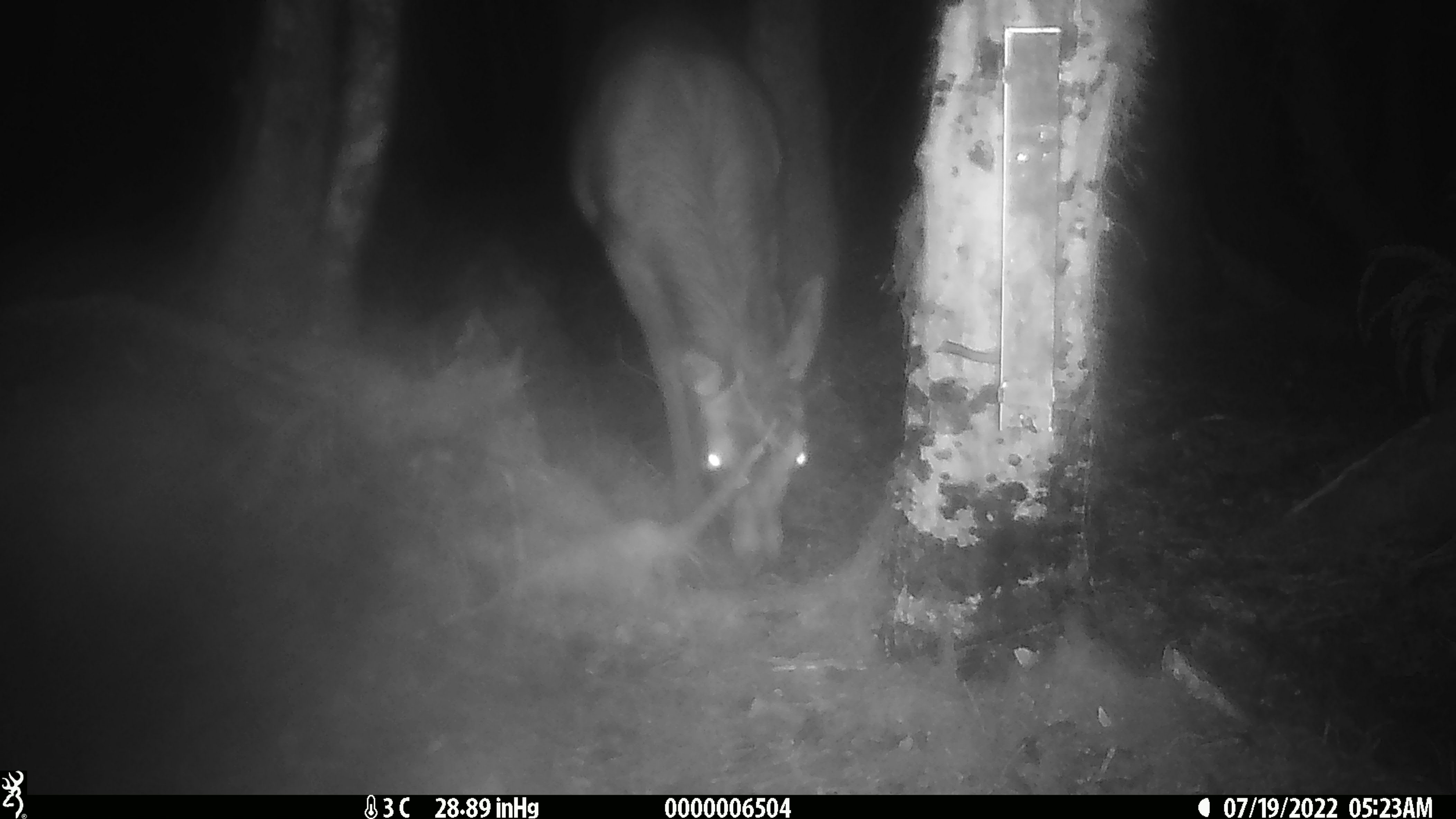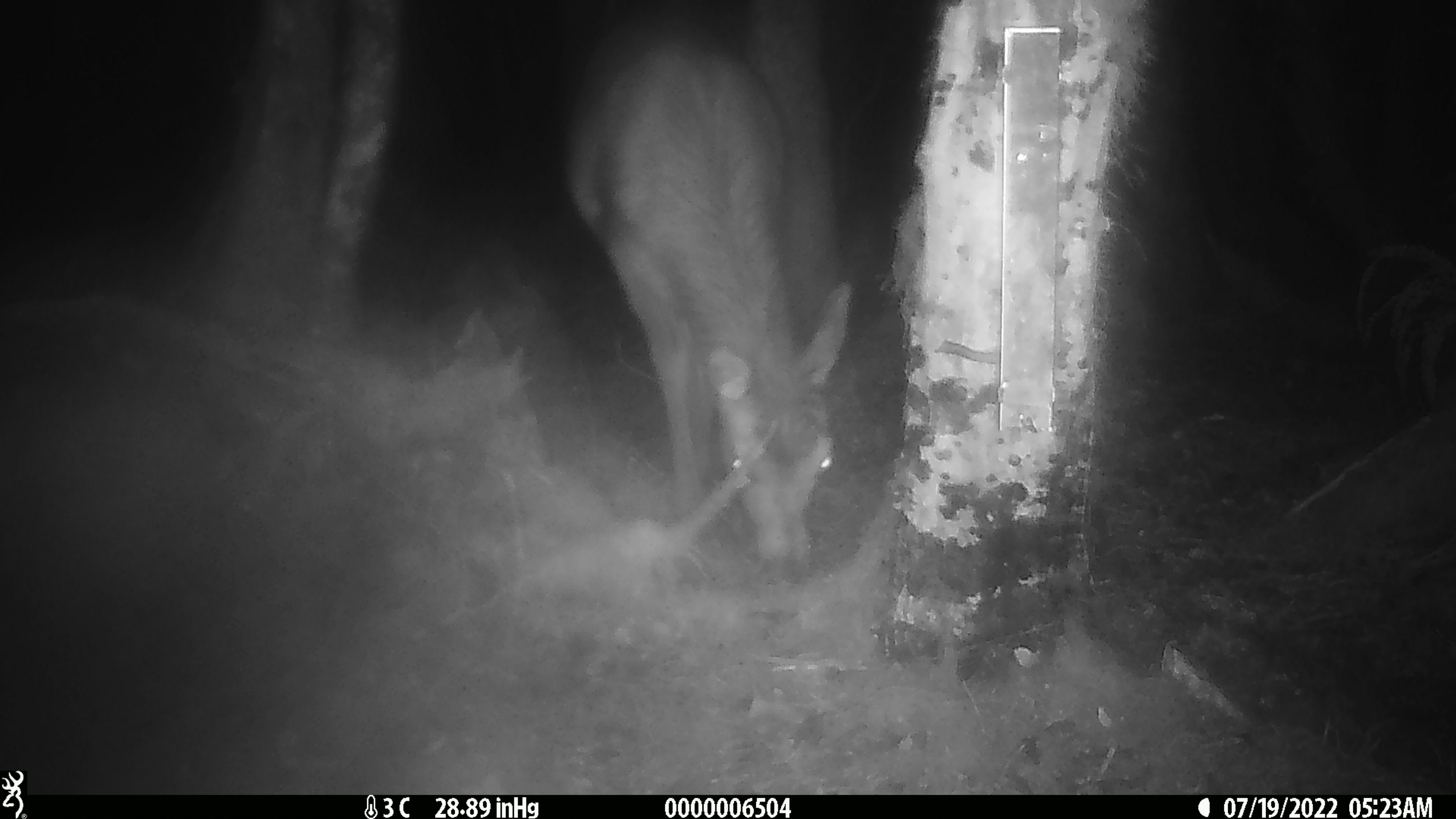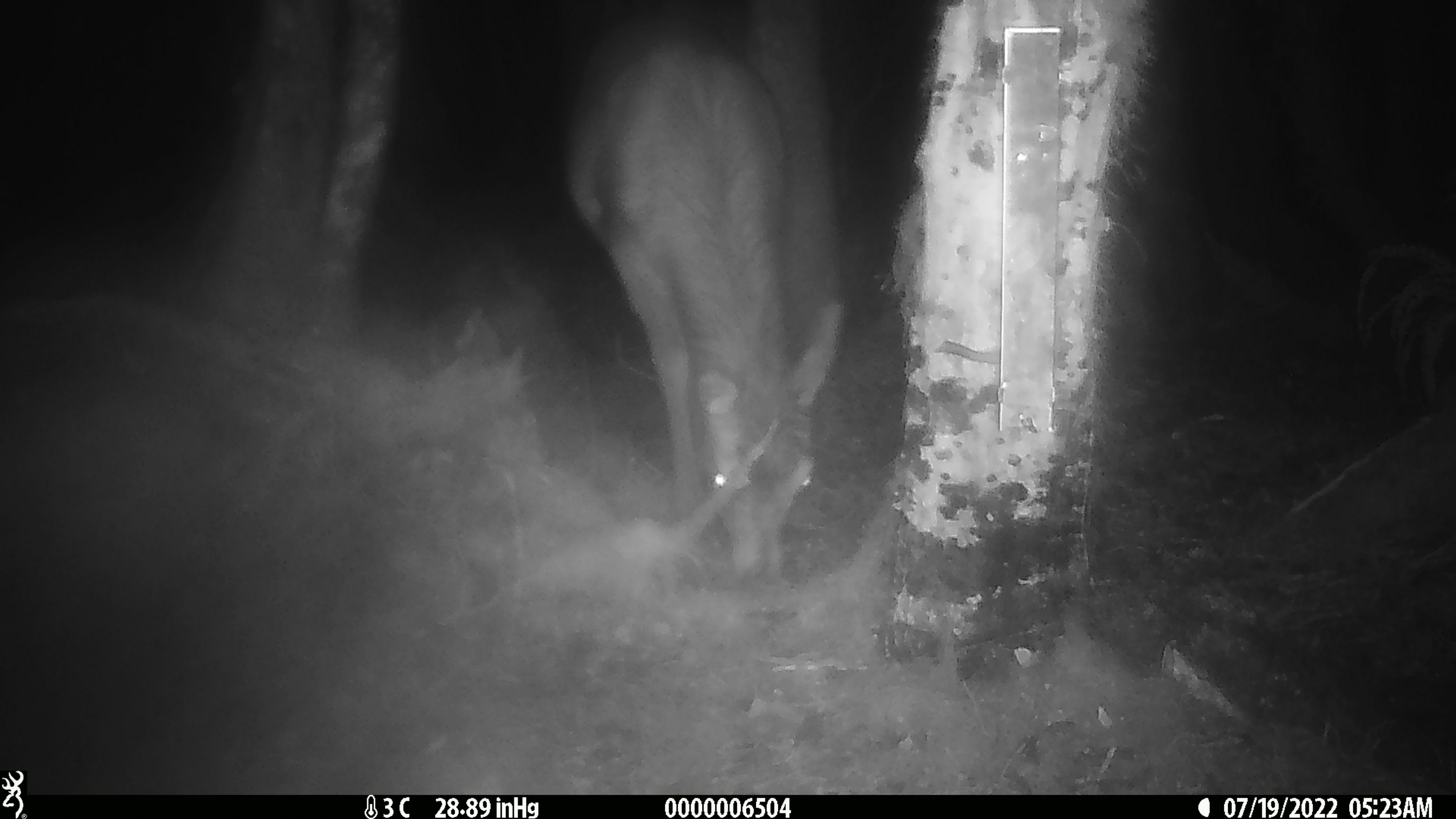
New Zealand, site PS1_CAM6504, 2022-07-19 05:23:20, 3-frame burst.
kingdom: Animalia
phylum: Chordata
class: Mammalia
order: Artiodactyla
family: Cervidae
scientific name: Cervidae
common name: deer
Deer (Cervidae).